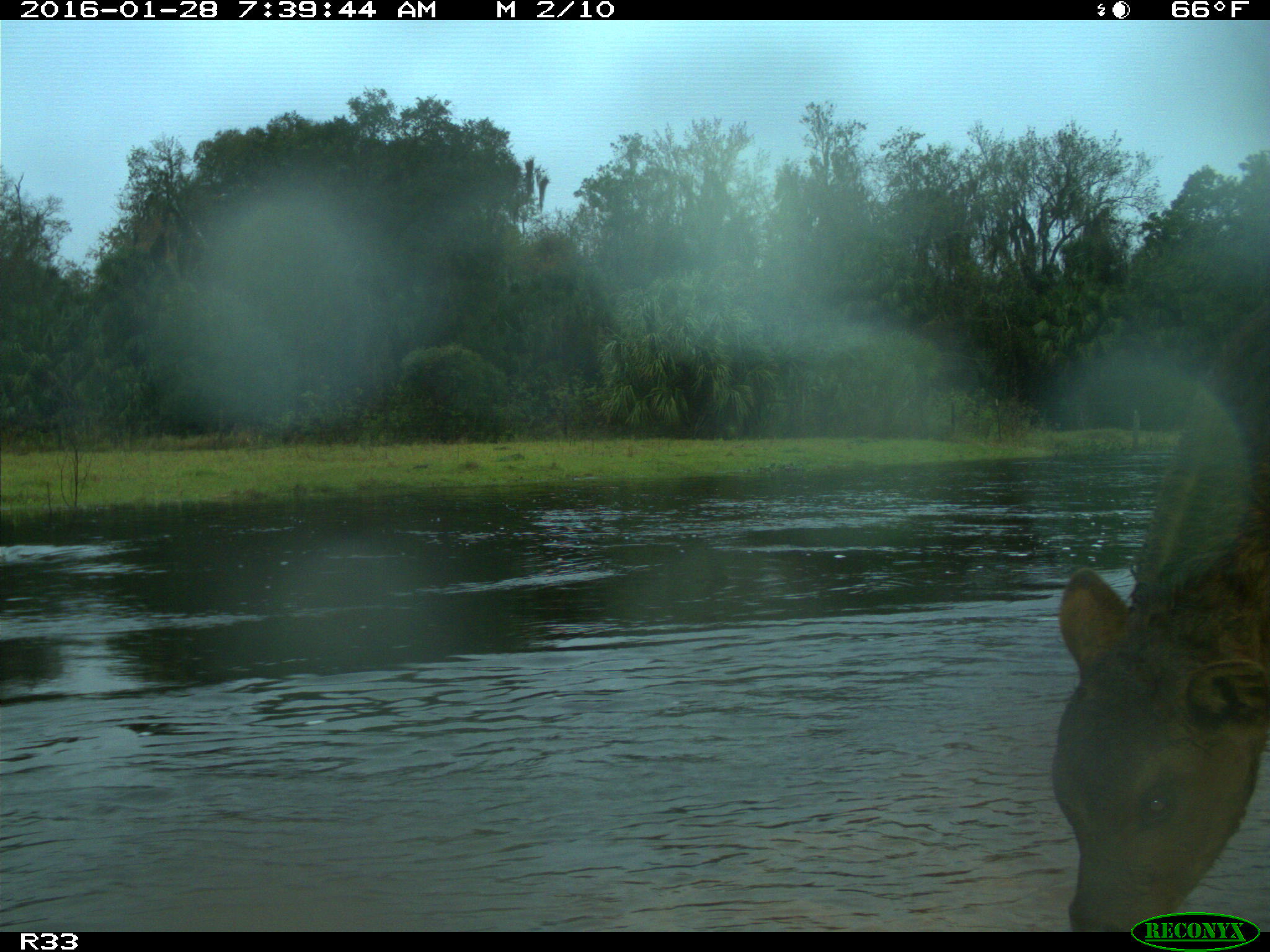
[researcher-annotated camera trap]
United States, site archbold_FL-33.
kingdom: Animalia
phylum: Chordata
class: Mammalia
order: Artiodactyla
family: Bovidae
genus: Bos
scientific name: Bos taurus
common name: domestic cow